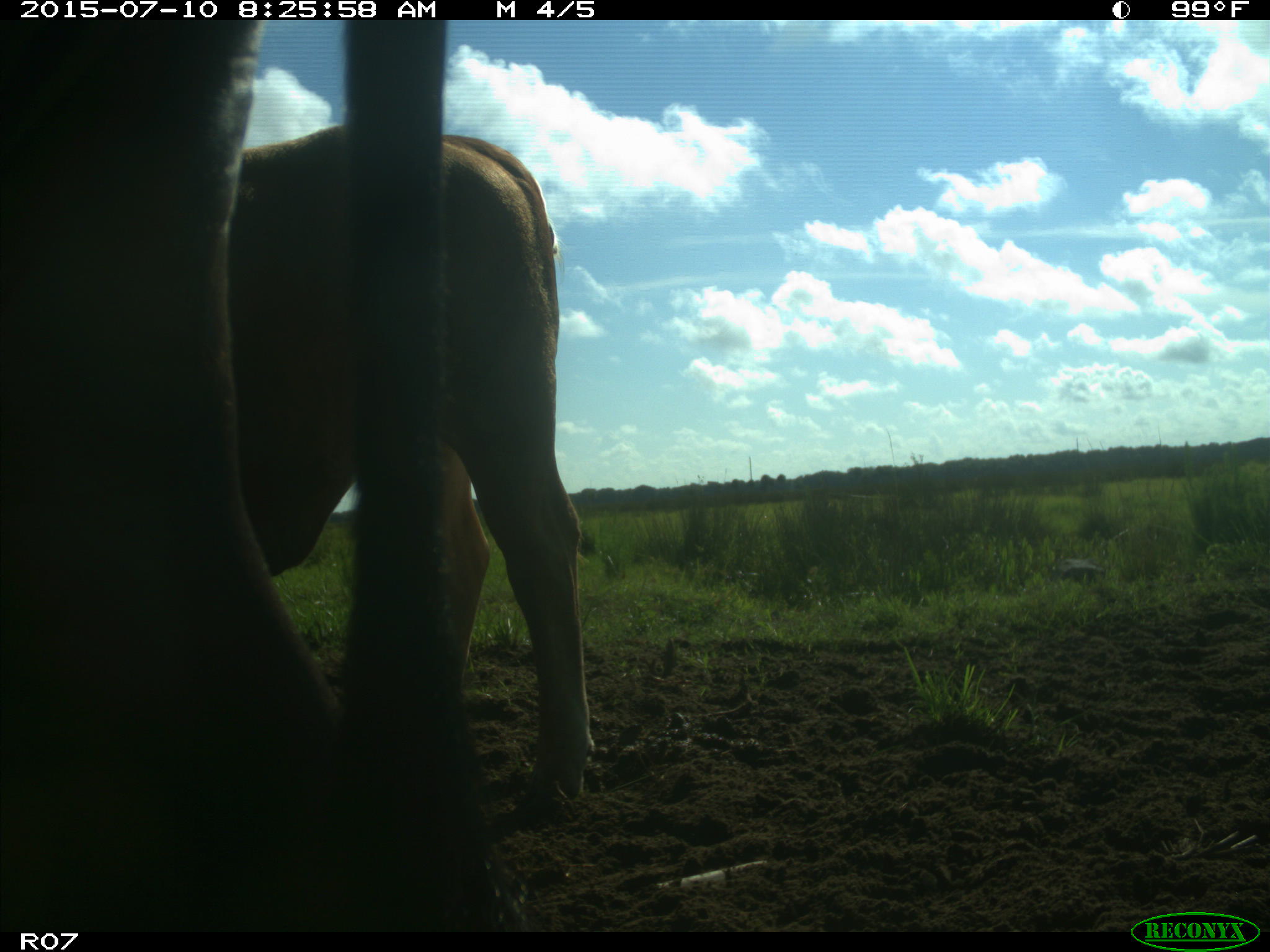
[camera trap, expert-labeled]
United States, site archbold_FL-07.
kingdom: Animalia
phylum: Chordata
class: Mammalia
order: Artiodactyla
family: Bovidae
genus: Bos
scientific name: Bos taurus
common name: domestic cow